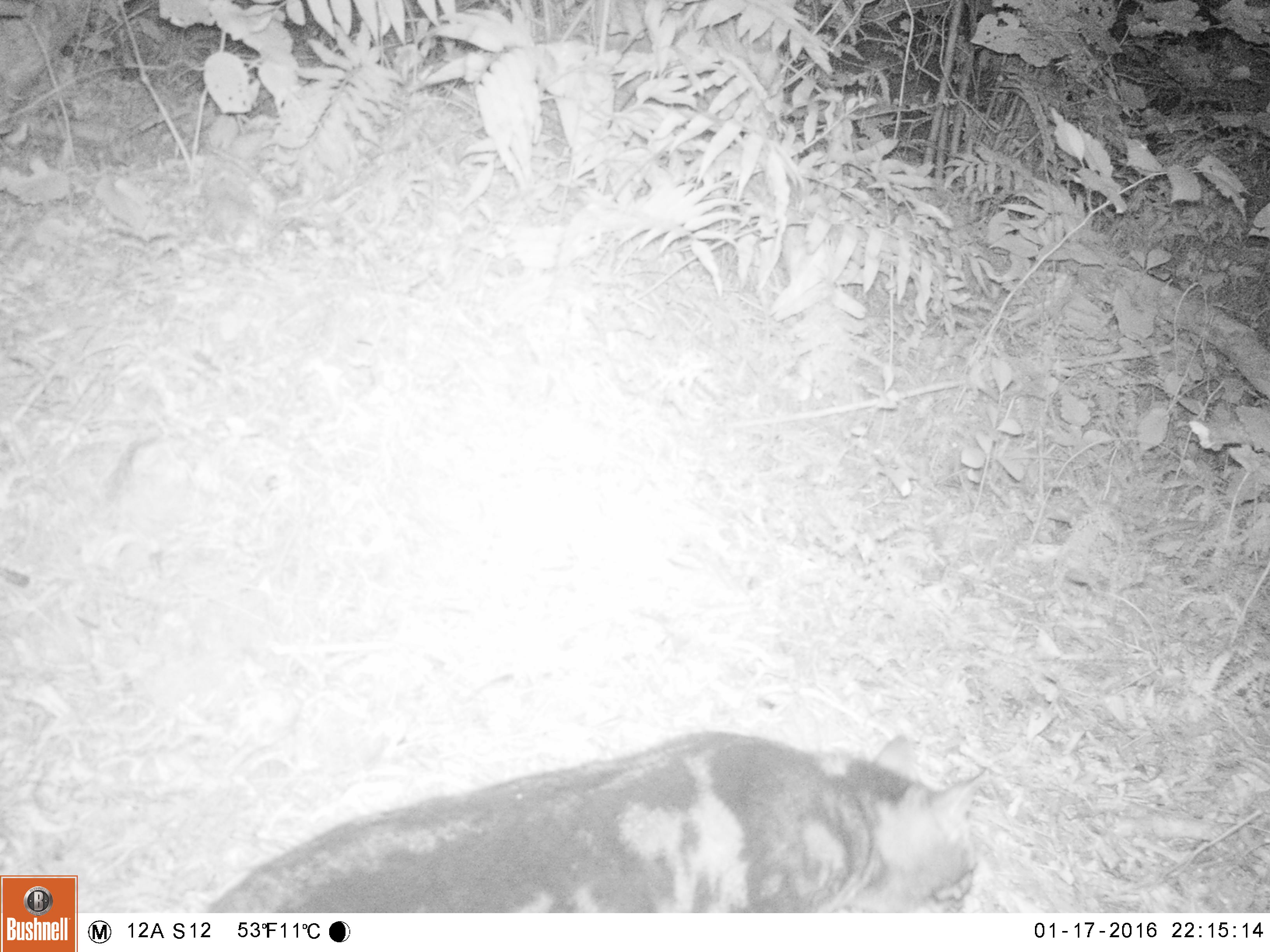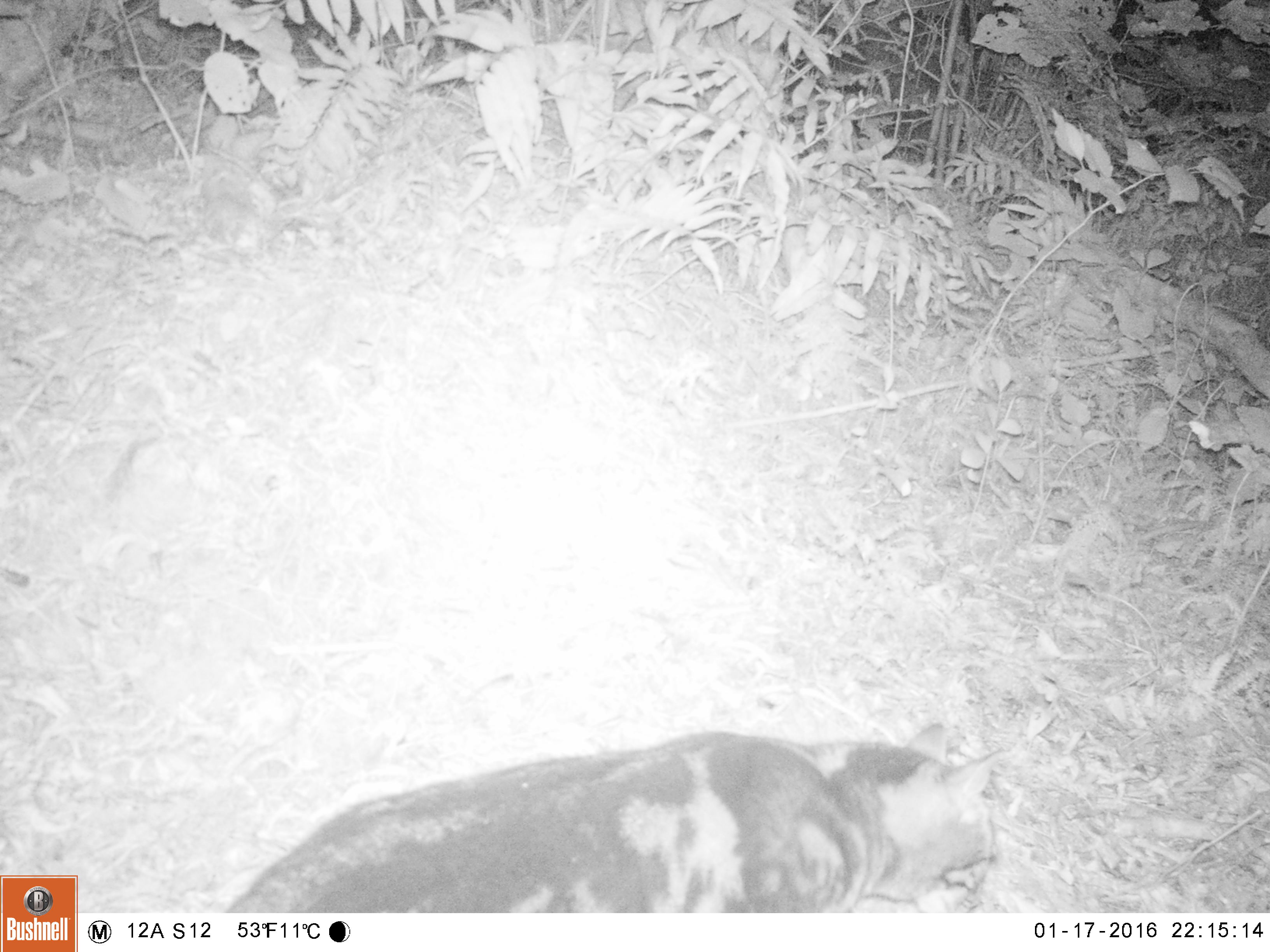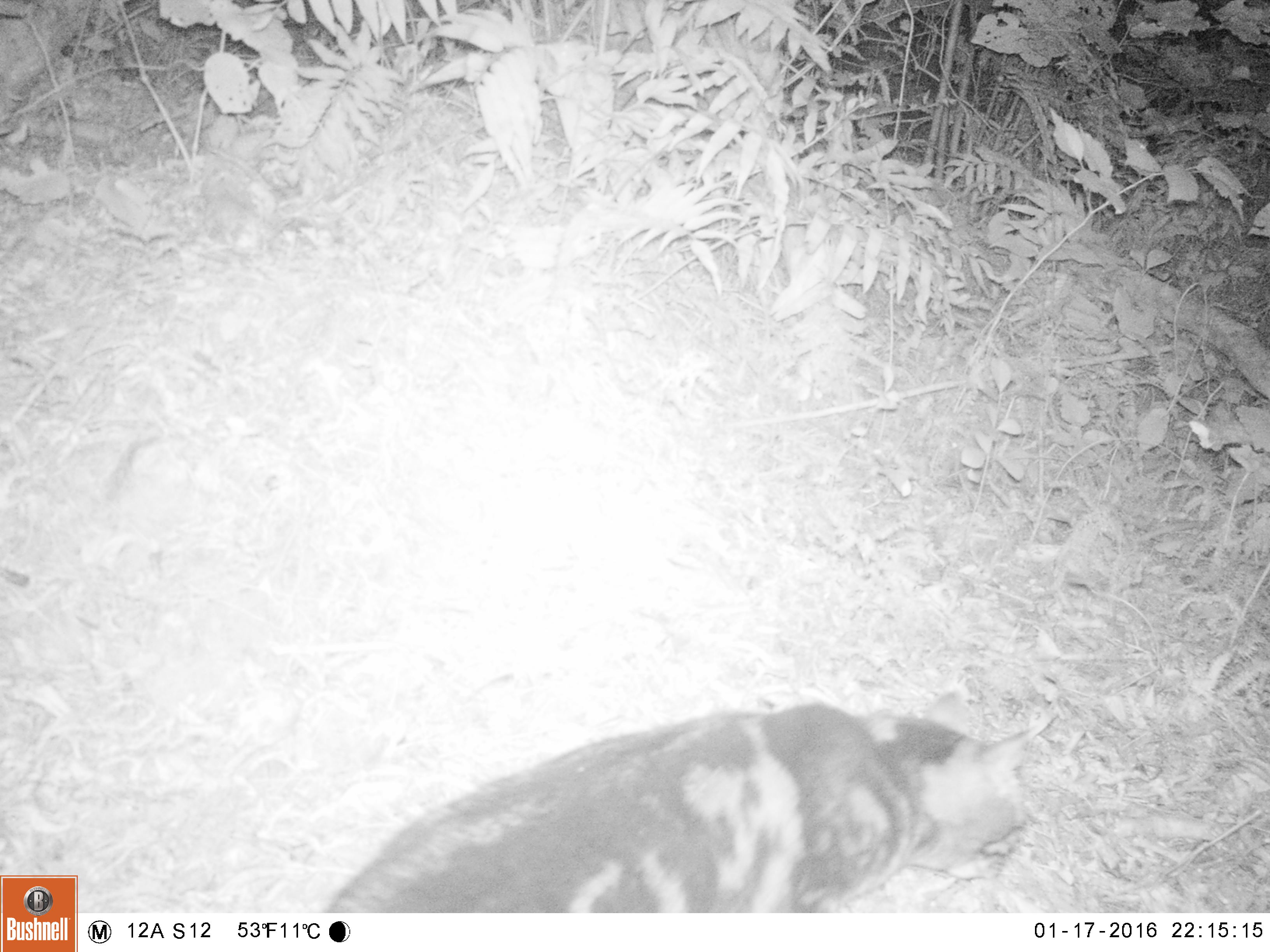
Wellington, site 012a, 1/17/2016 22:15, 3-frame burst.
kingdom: Animalia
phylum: Chordata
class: Mammalia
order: Carnivora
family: Felidae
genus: Felis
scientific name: Felis catus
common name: cat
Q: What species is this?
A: Cat (Felis catus).